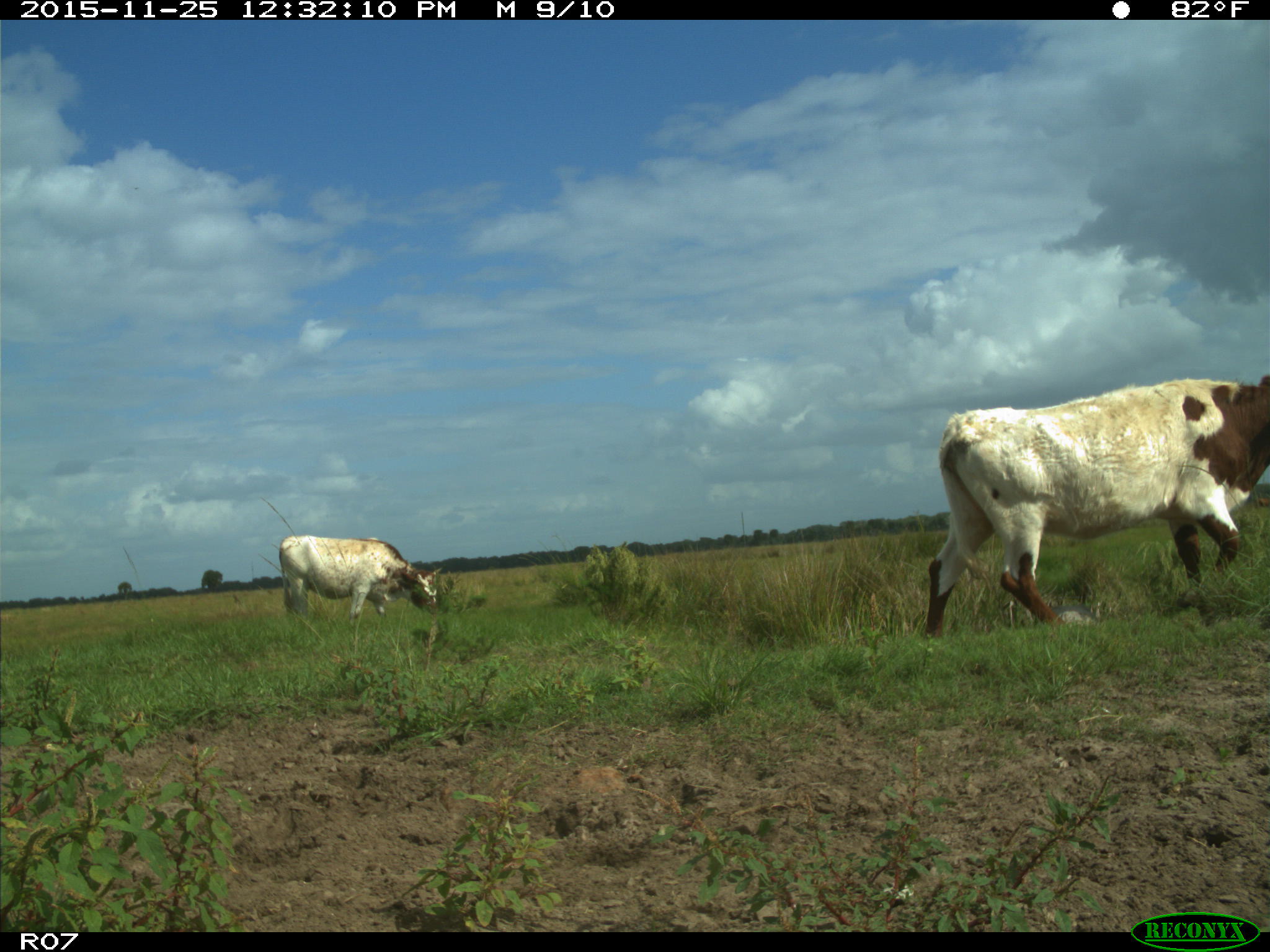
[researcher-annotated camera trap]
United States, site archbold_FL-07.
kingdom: Animalia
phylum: Chordata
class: Mammalia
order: Artiodactyla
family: Bovidae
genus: Bos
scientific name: Bos taurus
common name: domestic cow